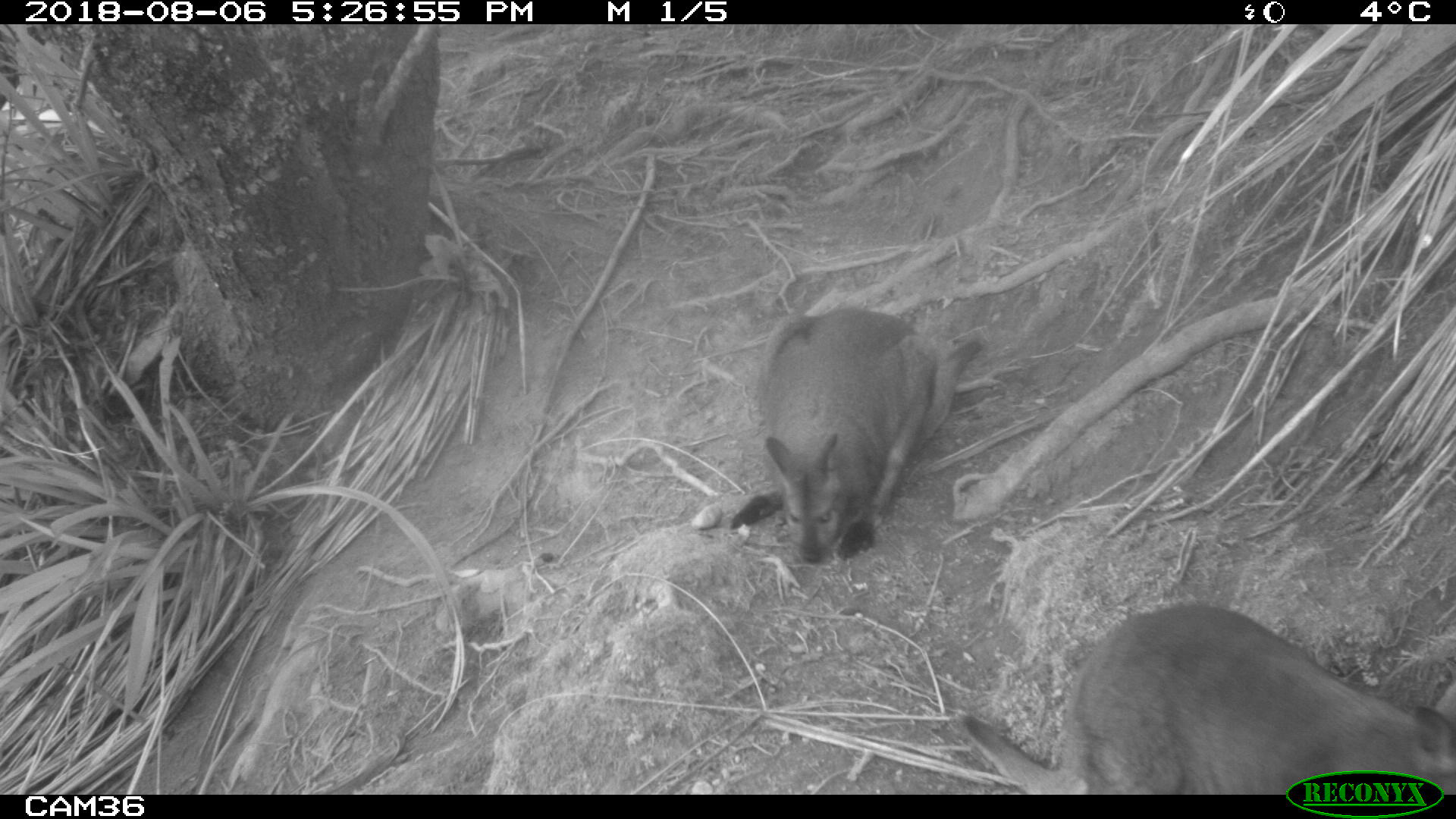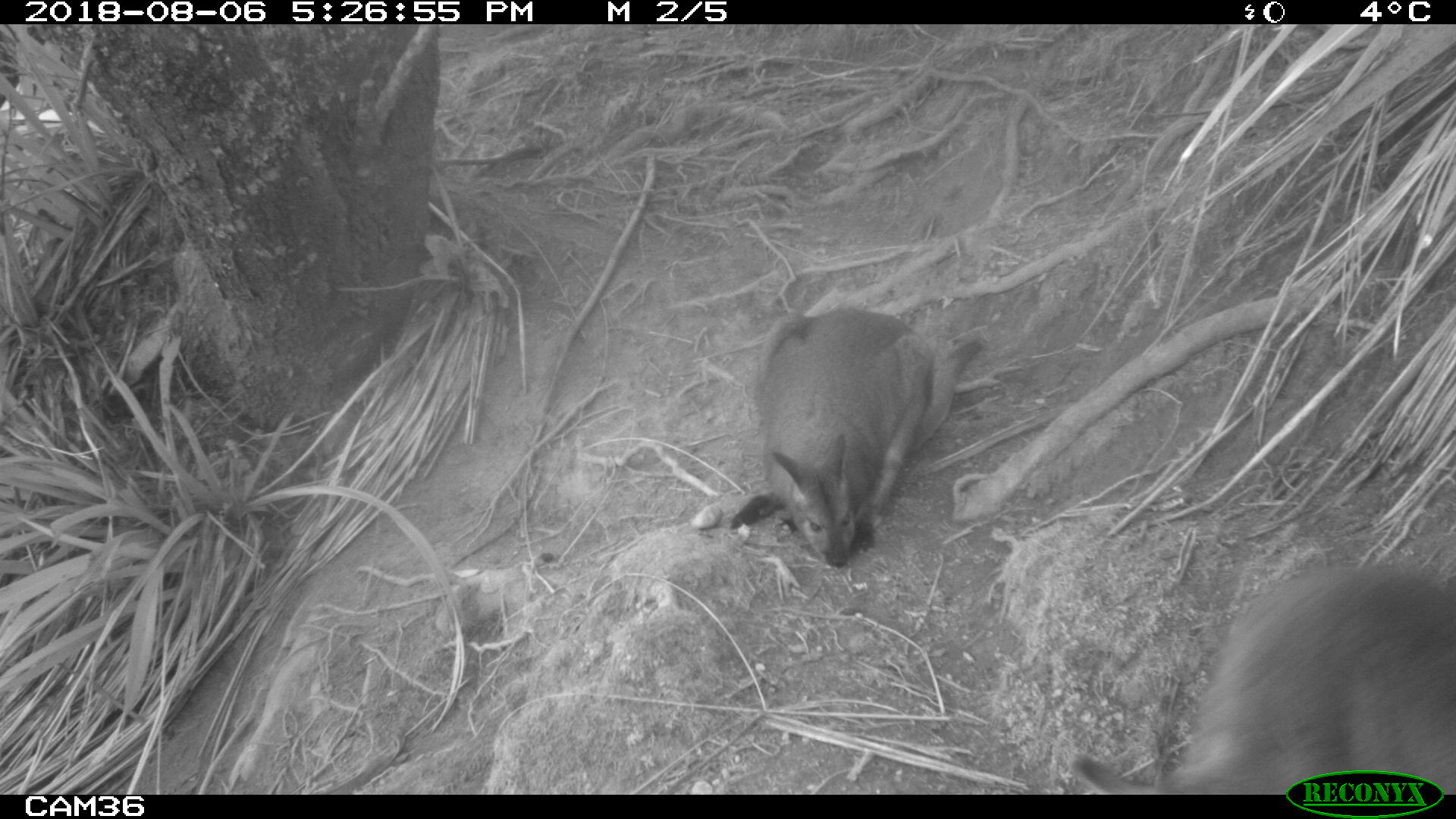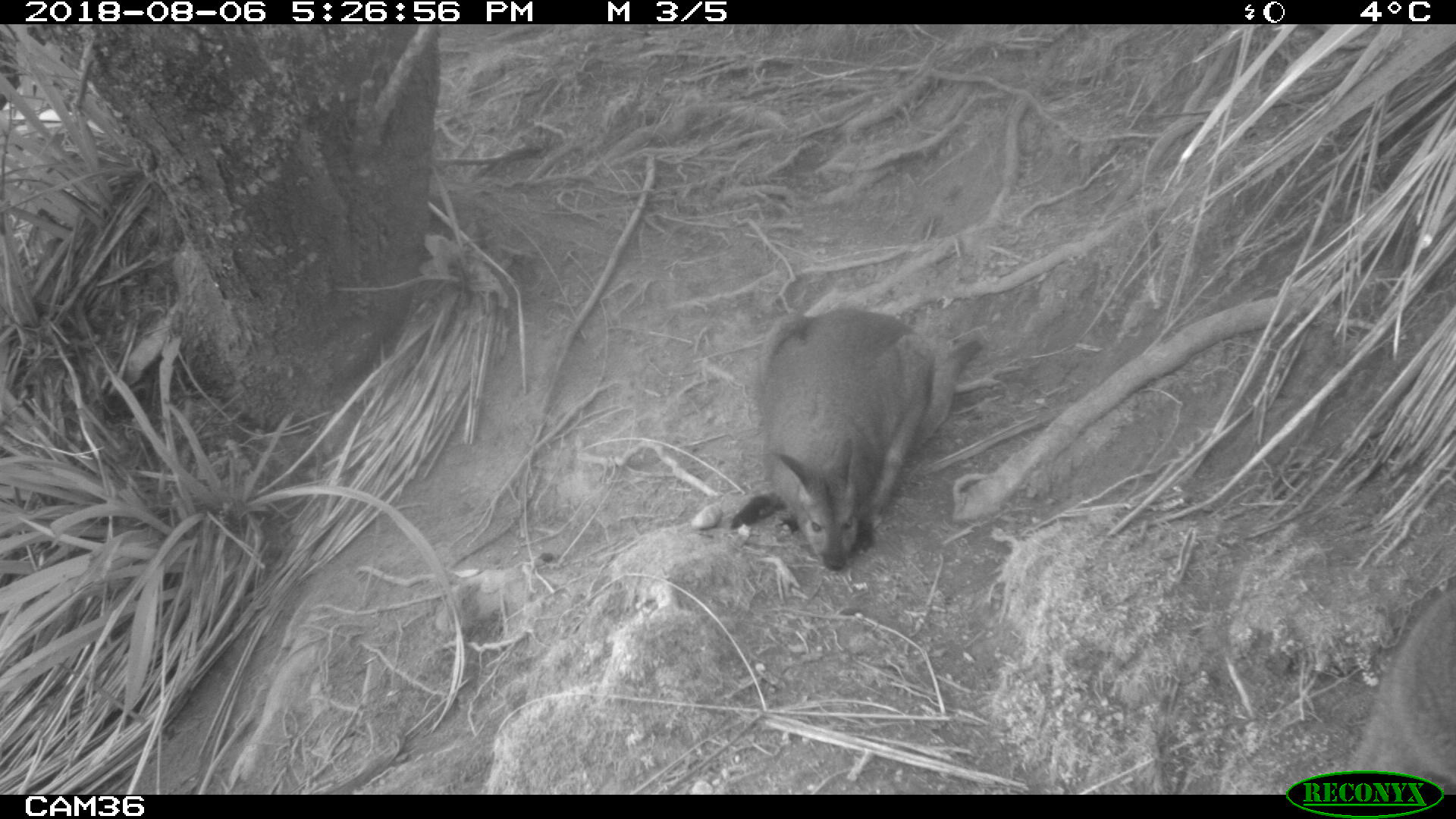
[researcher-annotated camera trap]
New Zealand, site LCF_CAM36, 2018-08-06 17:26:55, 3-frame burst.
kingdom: Animalia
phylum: Chordata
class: Mammalia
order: Diprotodontia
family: Macropodidae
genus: Notamacropus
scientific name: Notamacropus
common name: wallaby